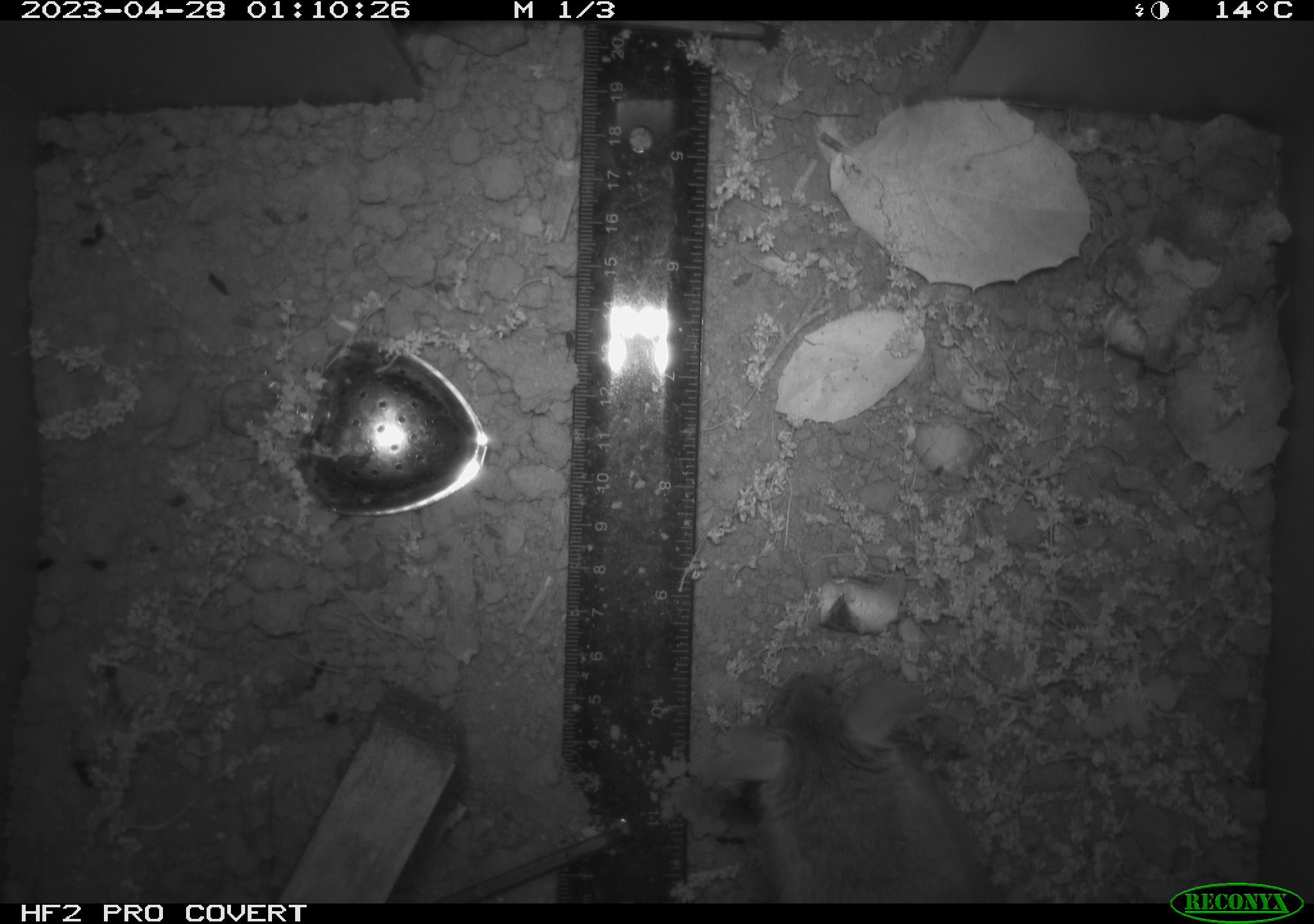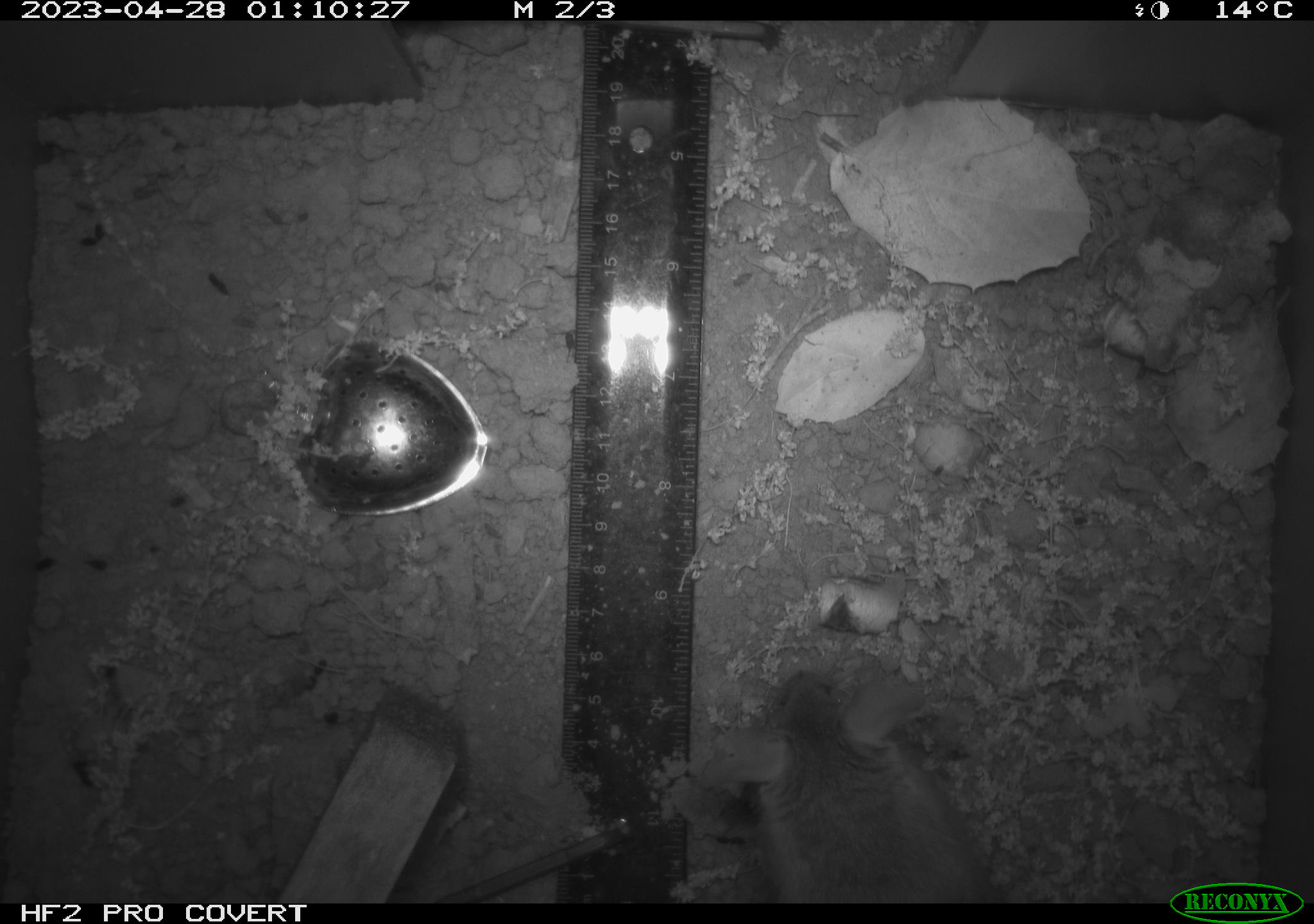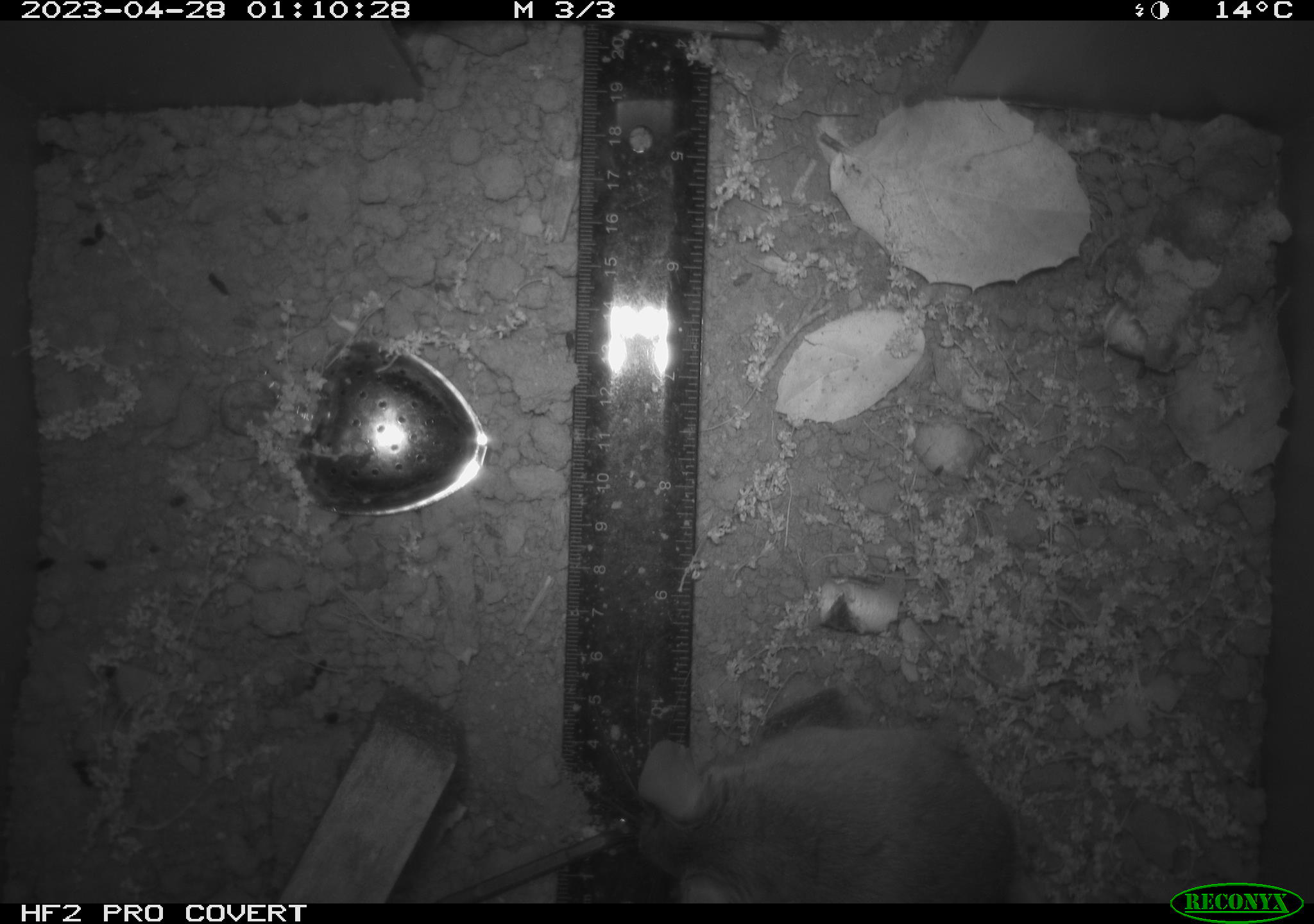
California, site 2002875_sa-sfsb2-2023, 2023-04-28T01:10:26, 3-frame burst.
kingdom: Animalia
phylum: Chordata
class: Mammalia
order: Rodentia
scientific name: Rodentia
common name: mouse species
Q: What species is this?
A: Mouse species (Rodentia).